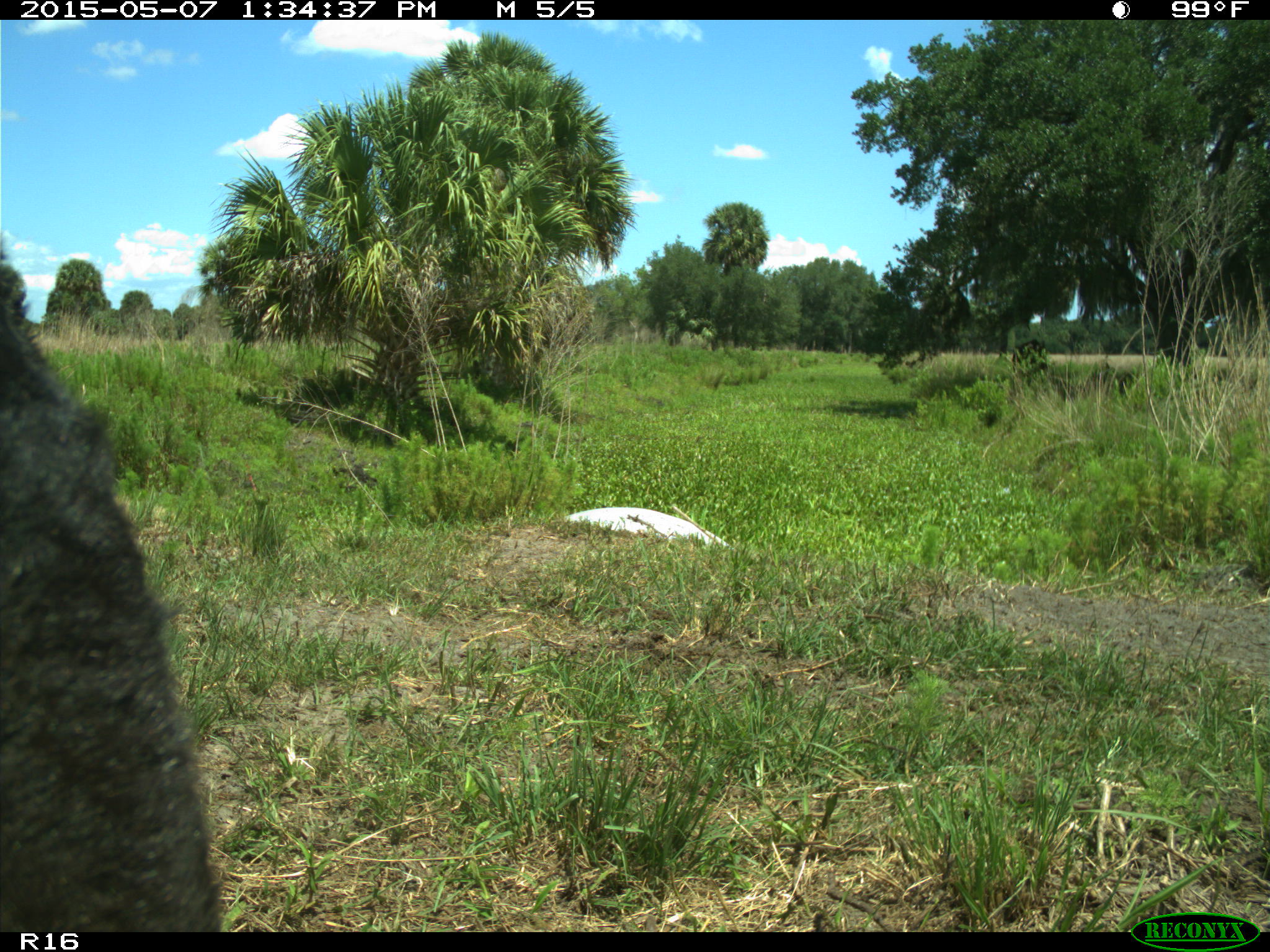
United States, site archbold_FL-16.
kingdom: Animalia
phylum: Chordata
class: Mammalia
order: Artiodactyla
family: Bovidae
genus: Bos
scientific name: Bos taurus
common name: domestic cow